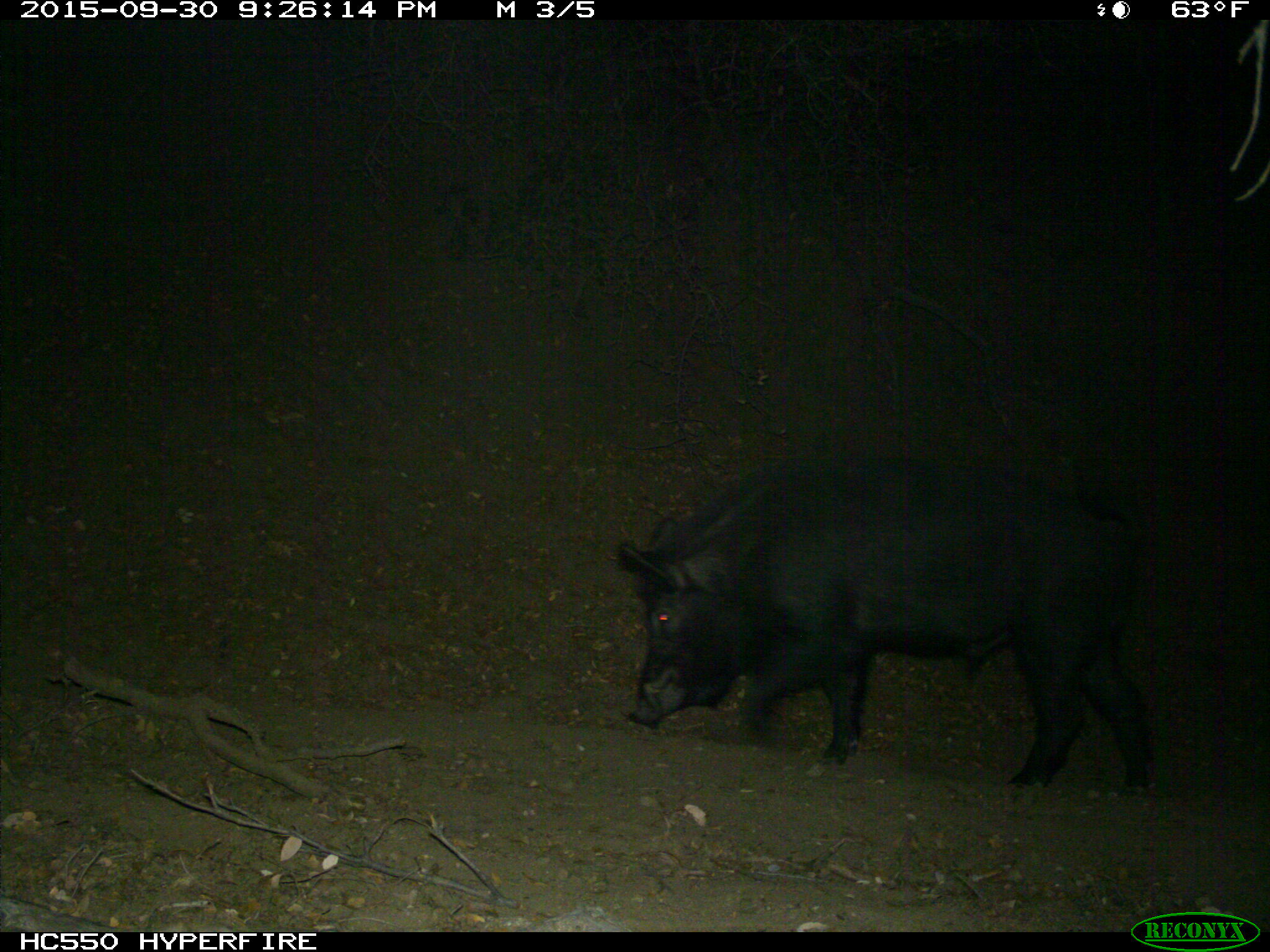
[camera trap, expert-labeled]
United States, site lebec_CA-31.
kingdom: Animalia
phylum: Chordata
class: Mammalia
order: Artiodactyla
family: Suidae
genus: Sus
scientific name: Sus scrofa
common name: wild boar